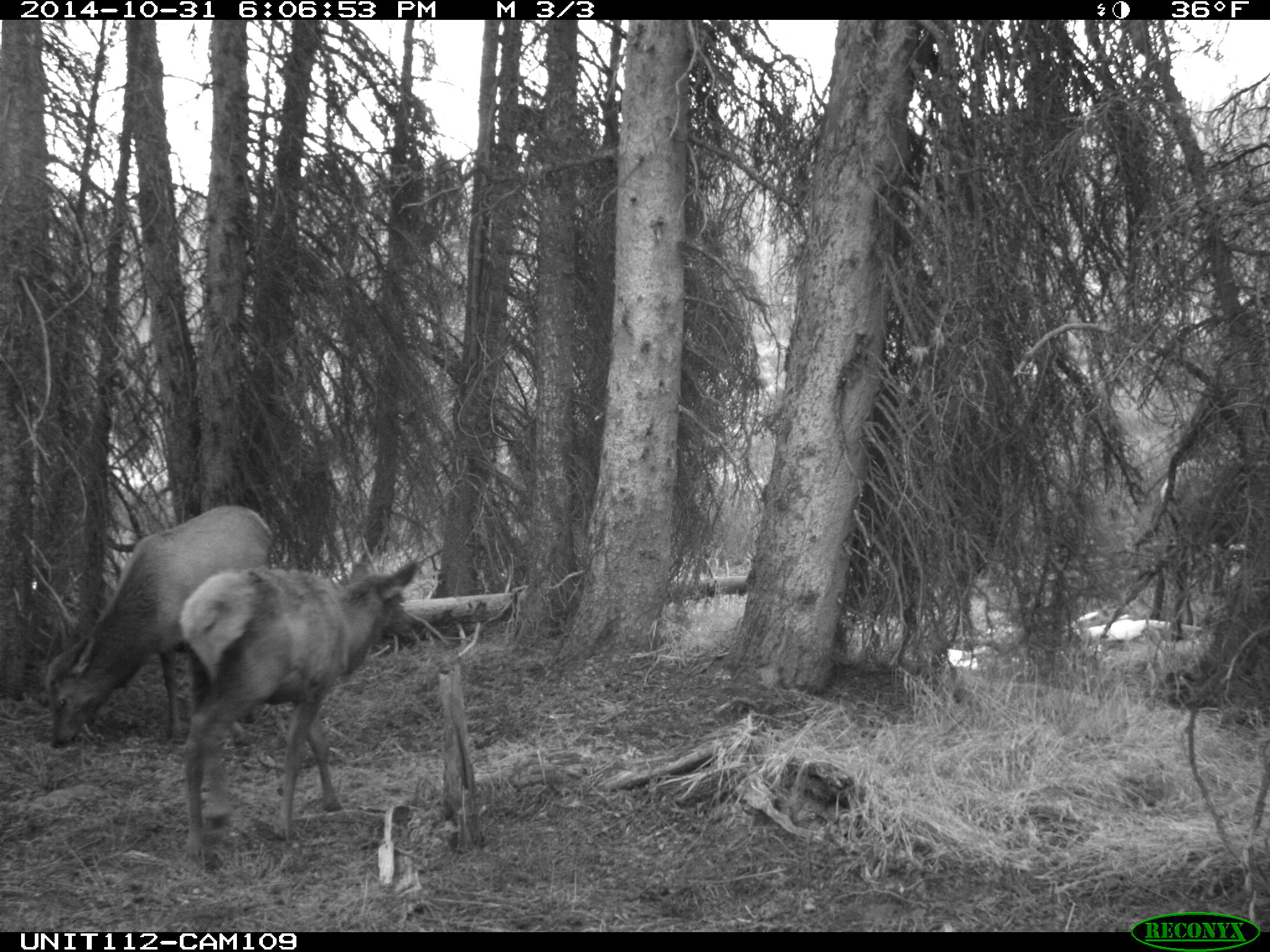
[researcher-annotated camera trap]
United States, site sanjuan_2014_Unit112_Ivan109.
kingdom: Animalia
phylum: Chordata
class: Mammalia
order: Artiodactyla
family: Cervidae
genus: Cervus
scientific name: Cervus elaphus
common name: red deer